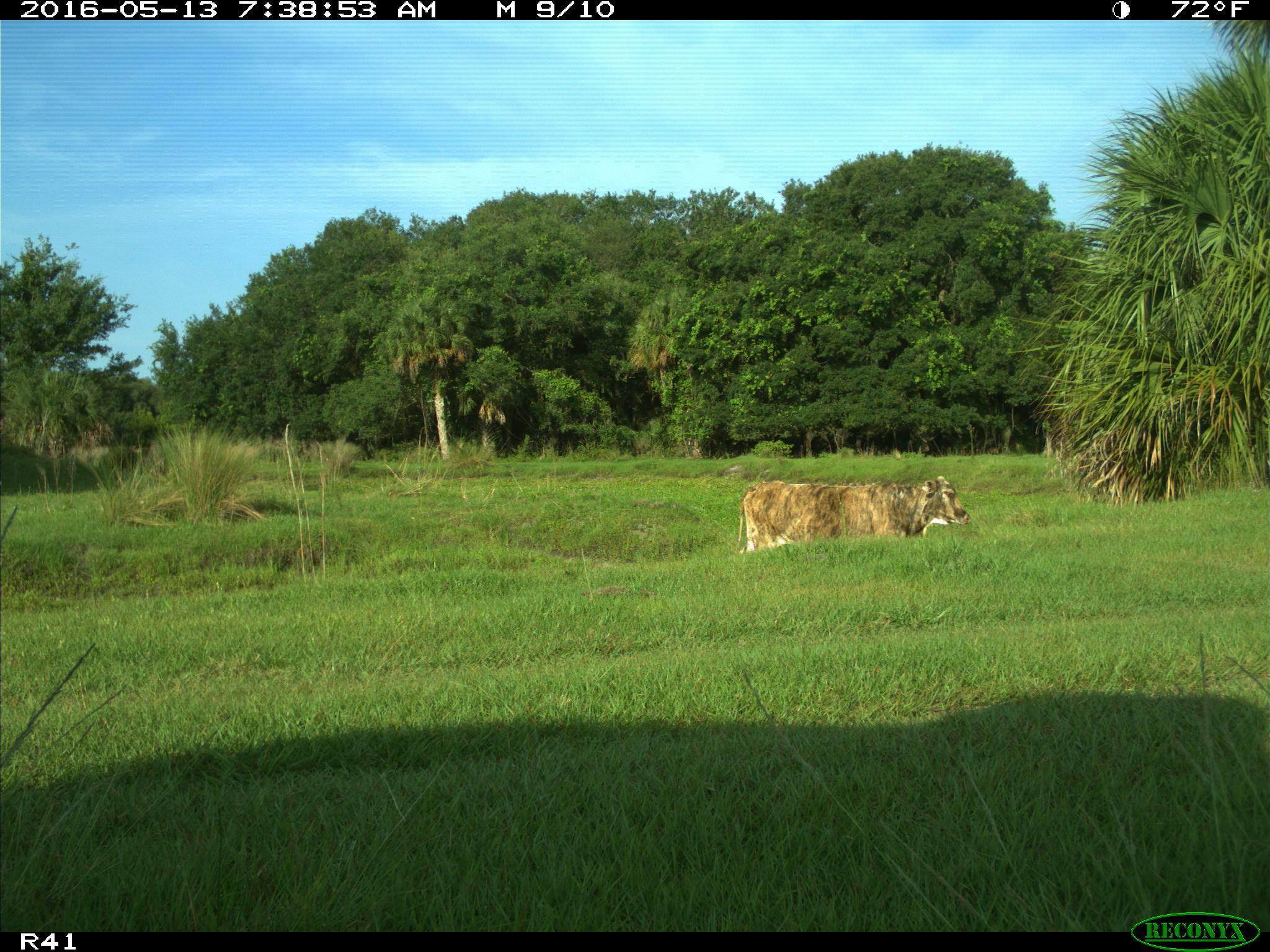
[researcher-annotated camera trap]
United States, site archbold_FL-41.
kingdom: Animalia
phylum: Chordata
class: Mammalia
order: Artiodactyla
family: Bovidae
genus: Bos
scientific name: Bos taurus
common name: domestic cow